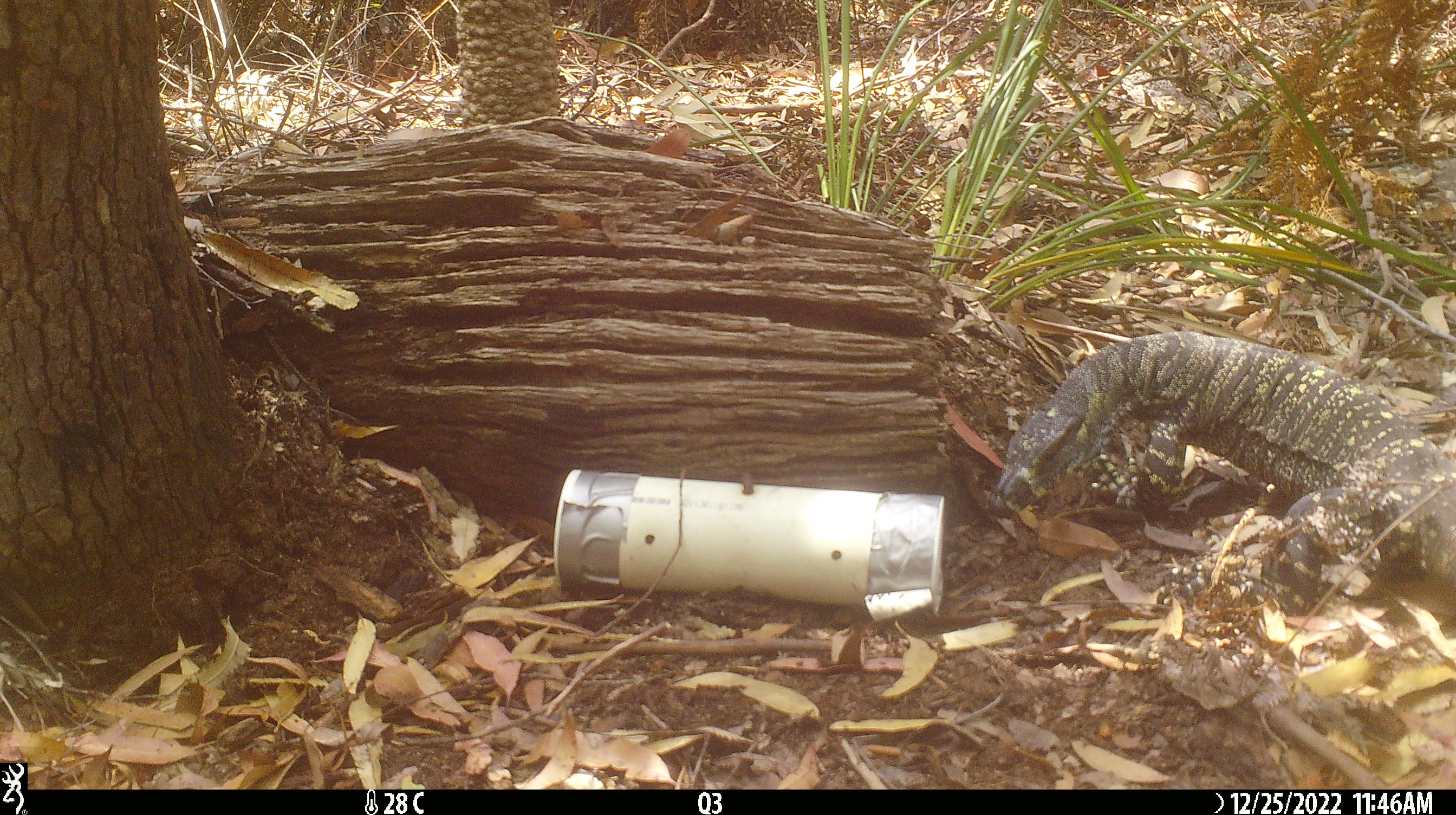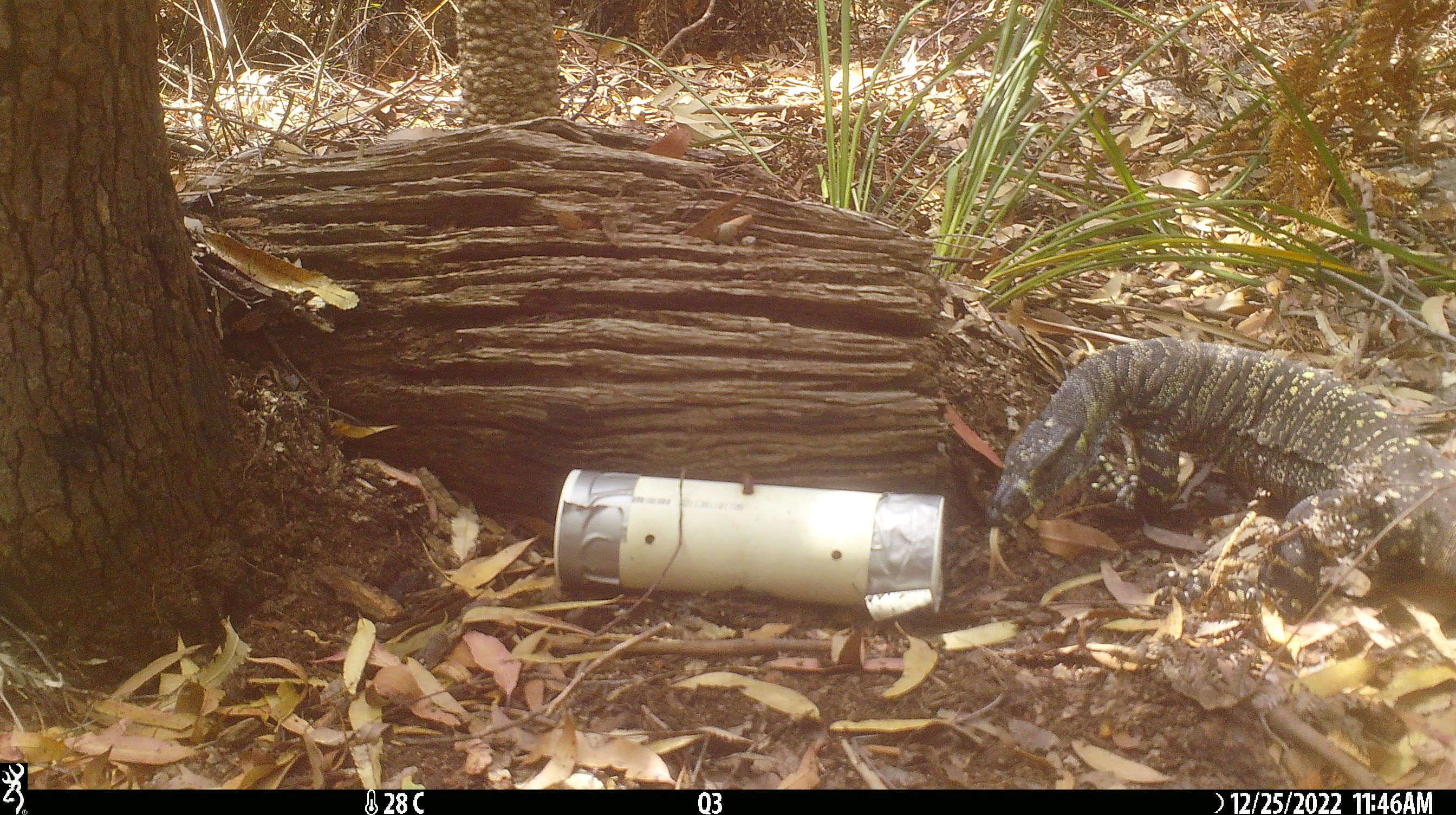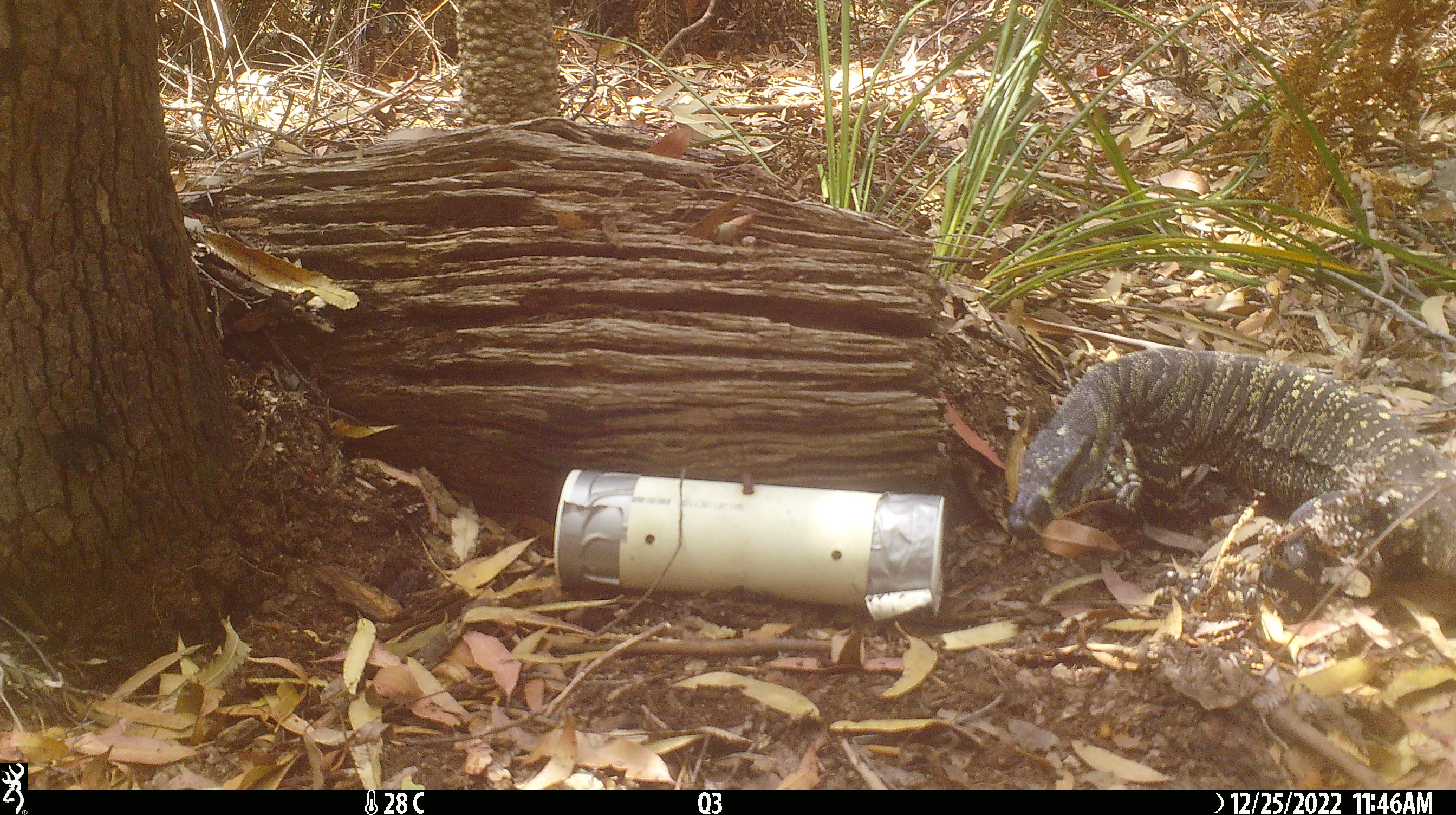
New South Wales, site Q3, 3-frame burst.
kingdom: Animalia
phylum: Chordata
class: Reptilia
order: Squamata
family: Varanidae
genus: Varanus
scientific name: Varanus varius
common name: lace monitor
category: goanna